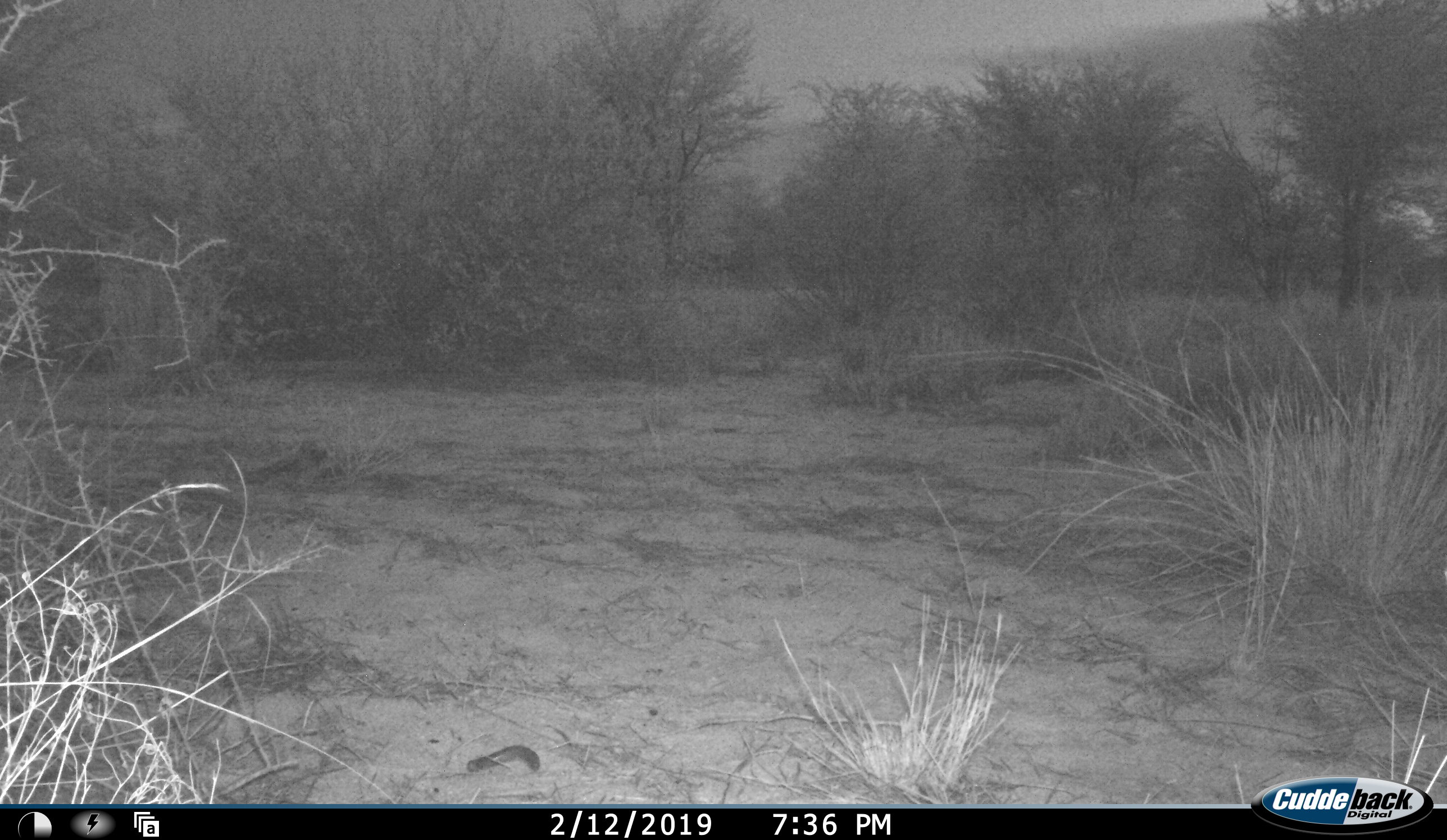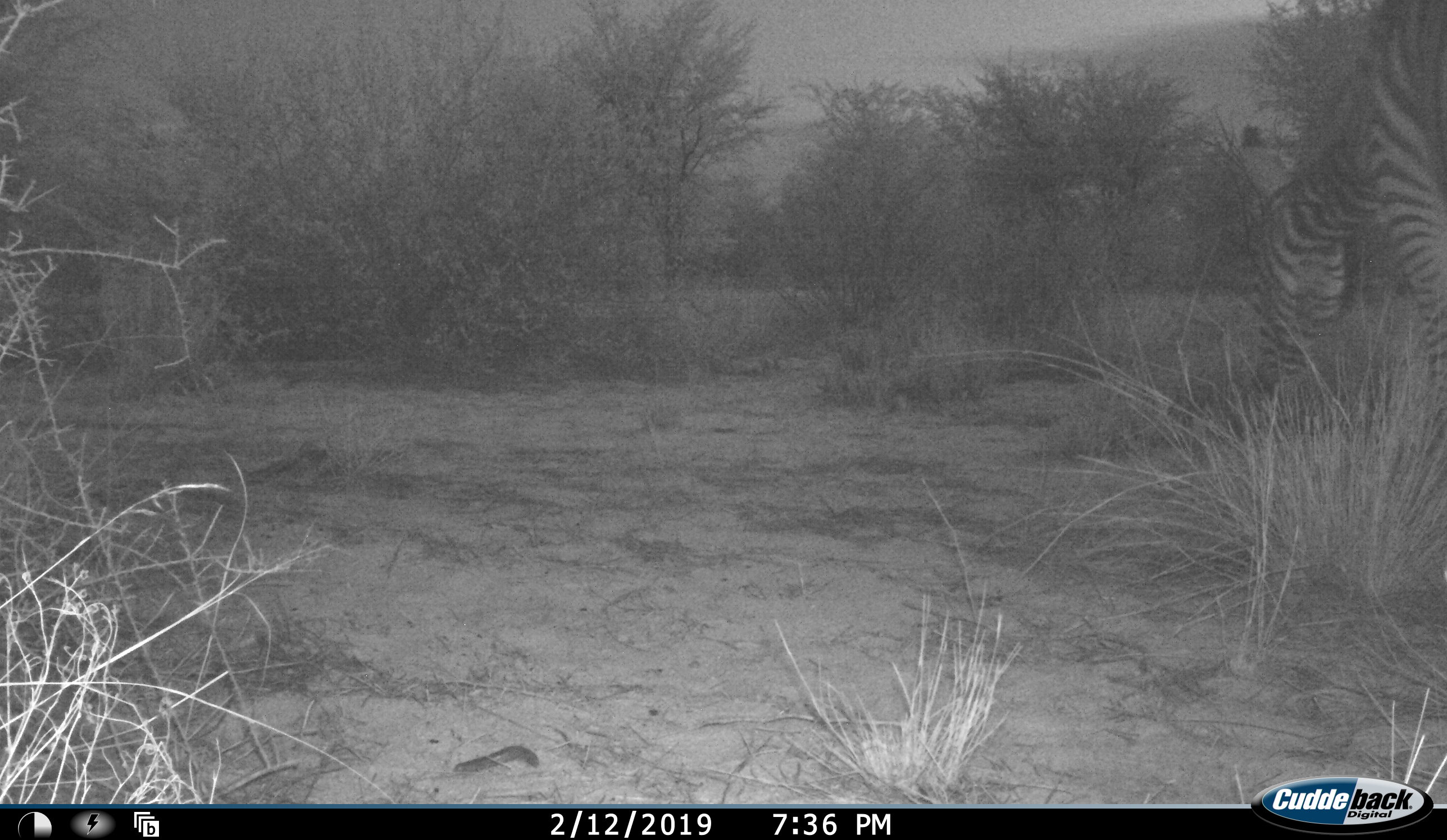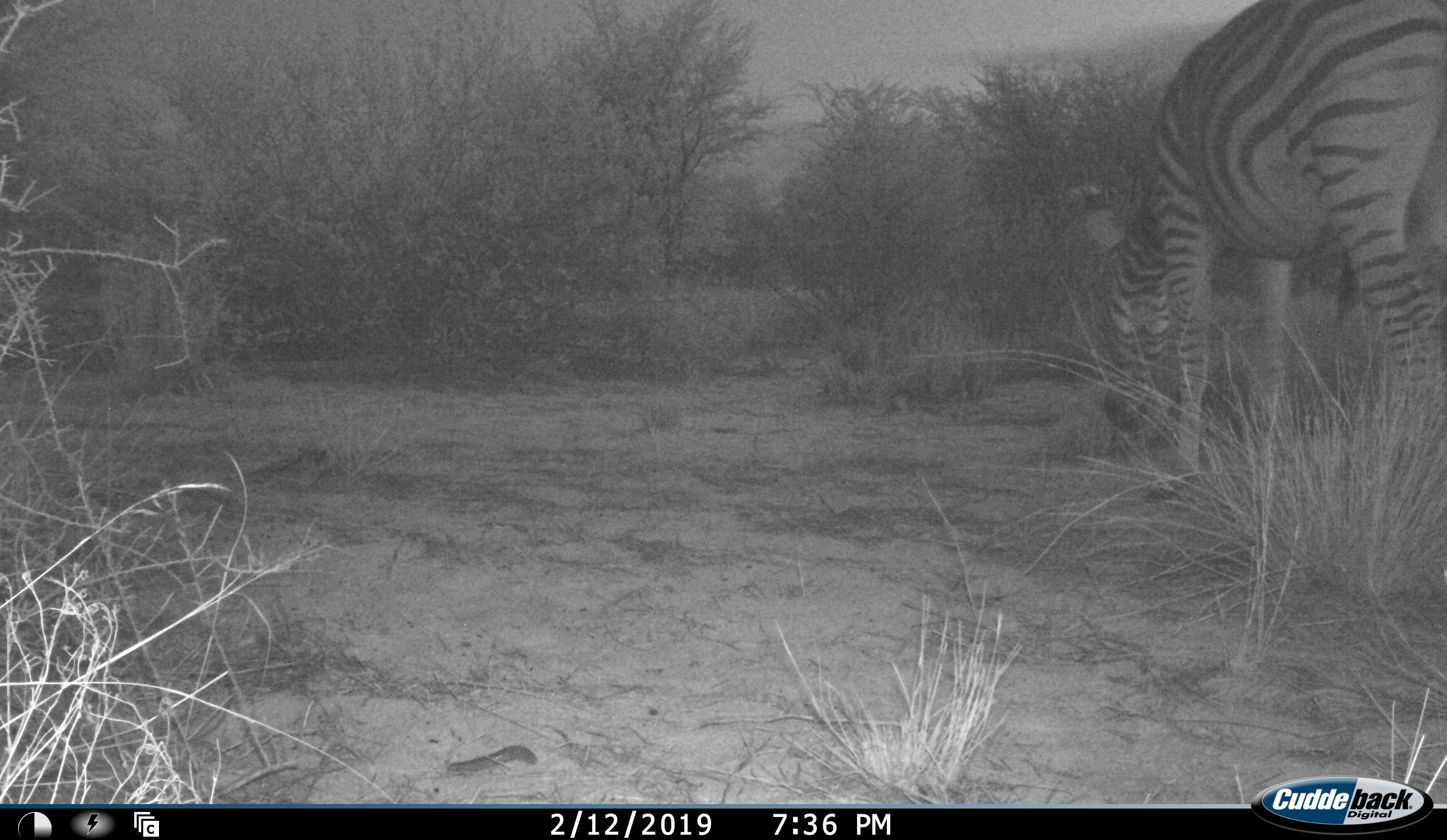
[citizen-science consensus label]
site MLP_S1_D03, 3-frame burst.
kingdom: Animalia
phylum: Chordata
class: Mammalia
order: Perissodactyla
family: Equidae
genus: Equus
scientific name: Equus quagga burchellii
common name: burchell's zebra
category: zebraburchells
Zebraburchells (burchell's zebra) (Equus quagga burchellii), count 1. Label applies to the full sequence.